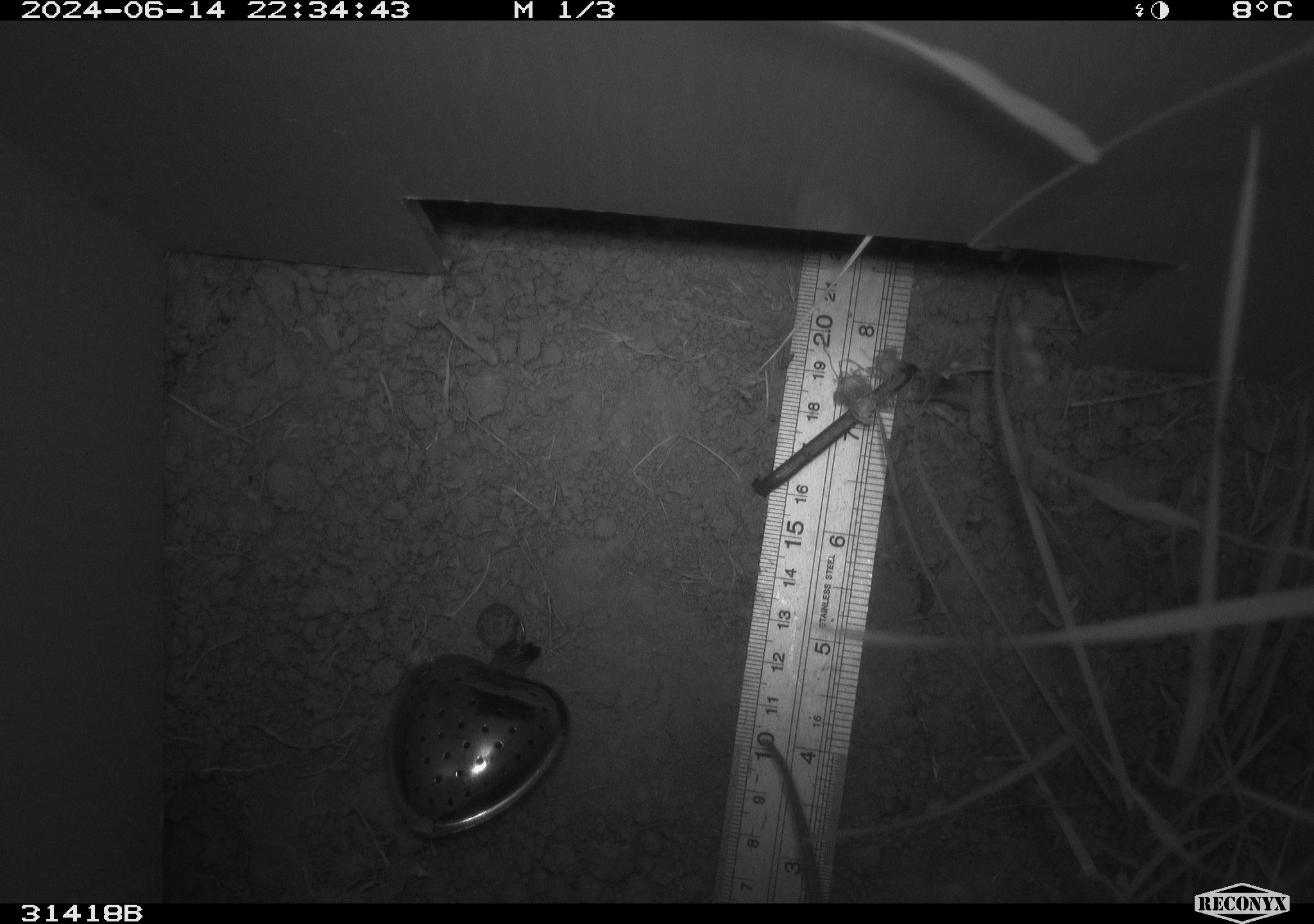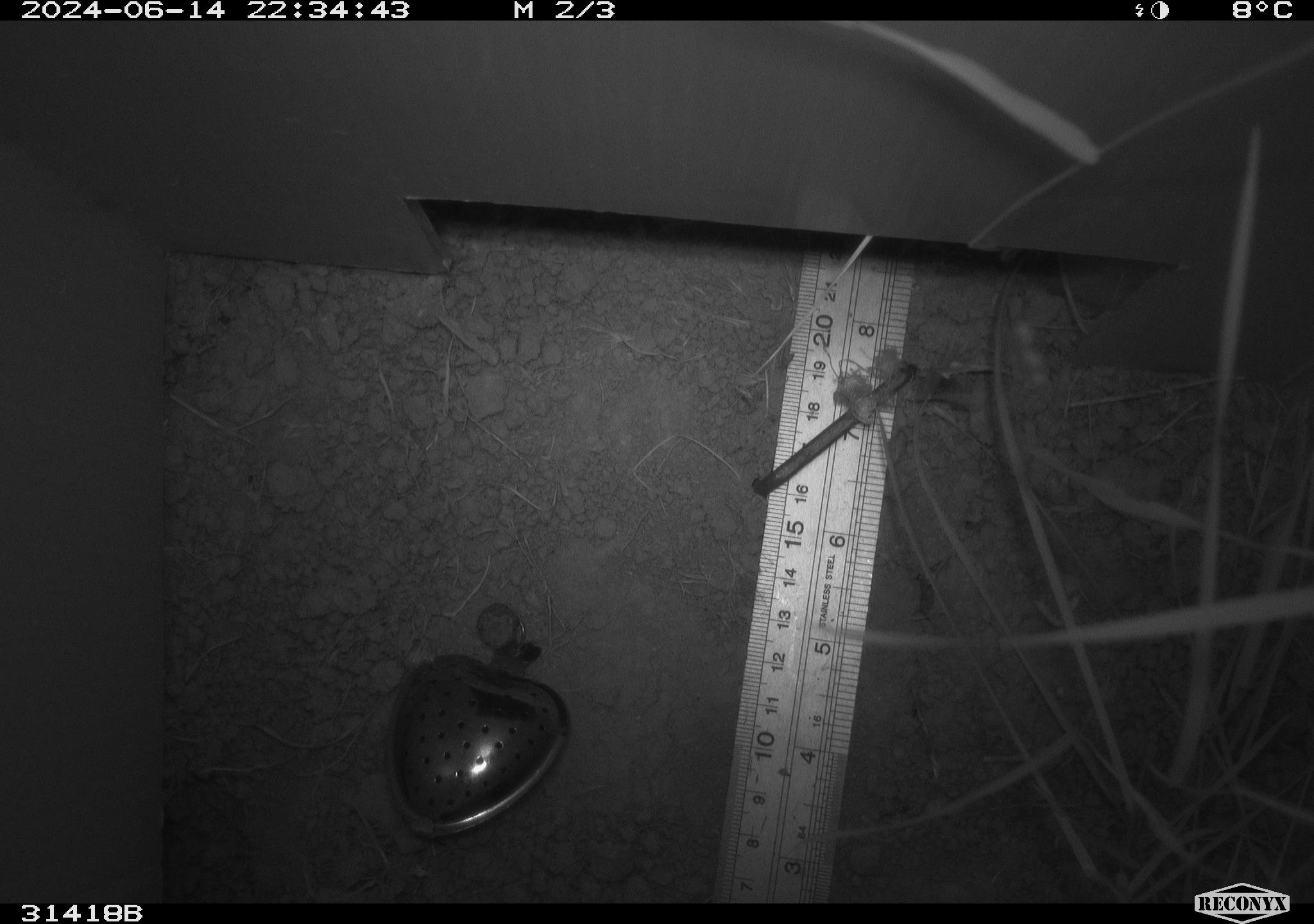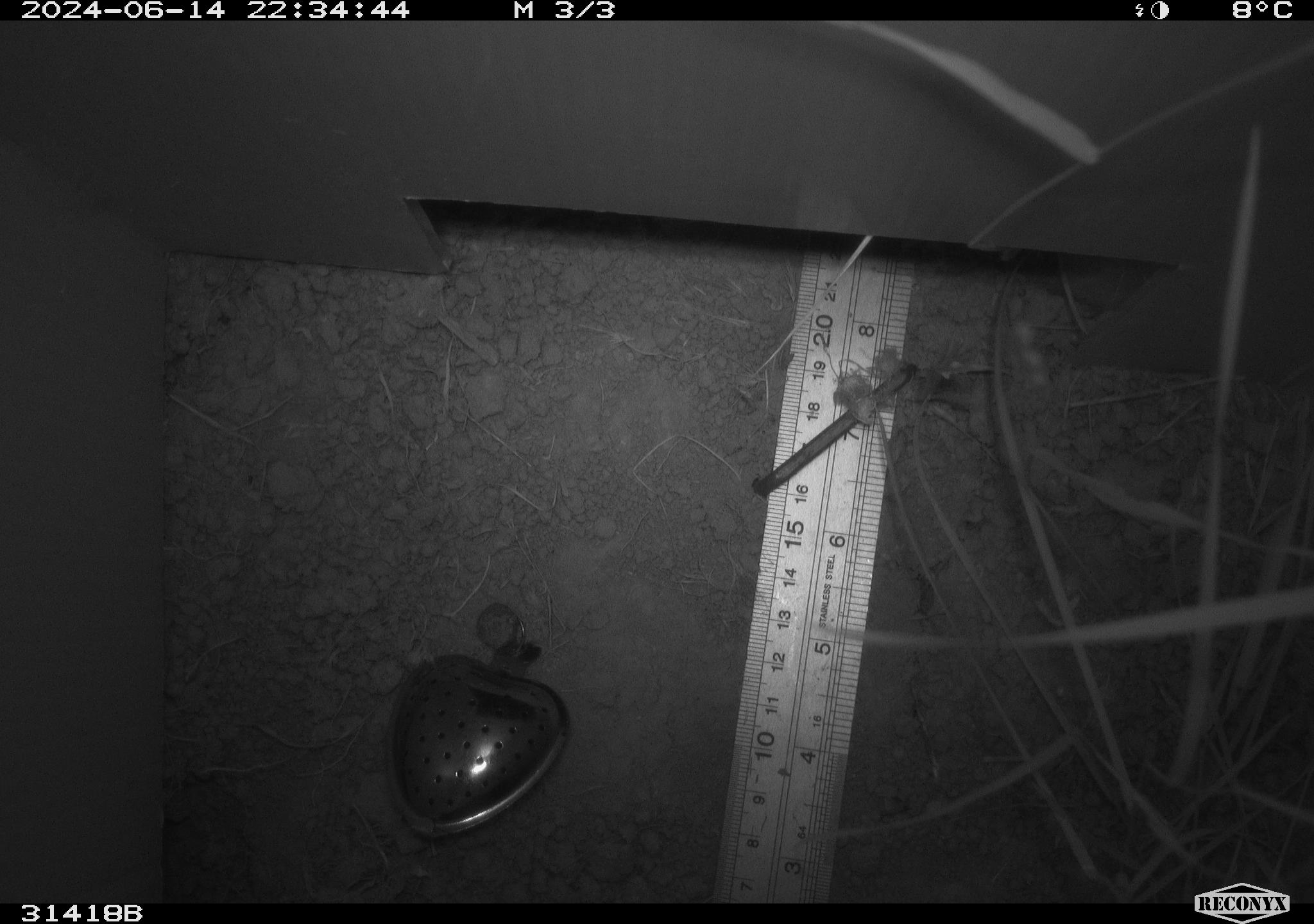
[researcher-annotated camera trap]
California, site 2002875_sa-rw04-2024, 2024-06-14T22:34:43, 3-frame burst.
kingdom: Animalia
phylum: Chordata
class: Mammalia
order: Rodentia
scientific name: Rodentia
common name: rodent